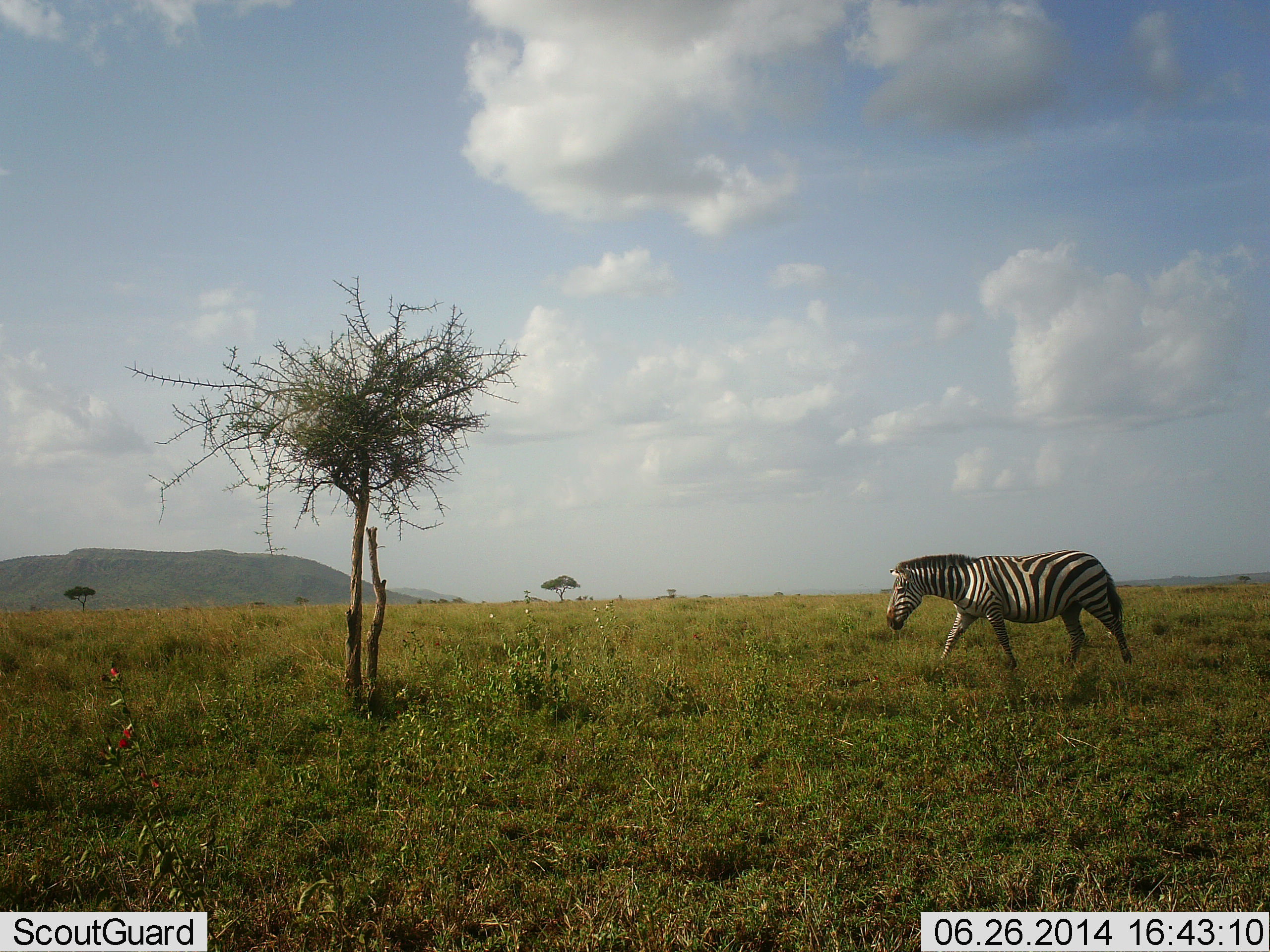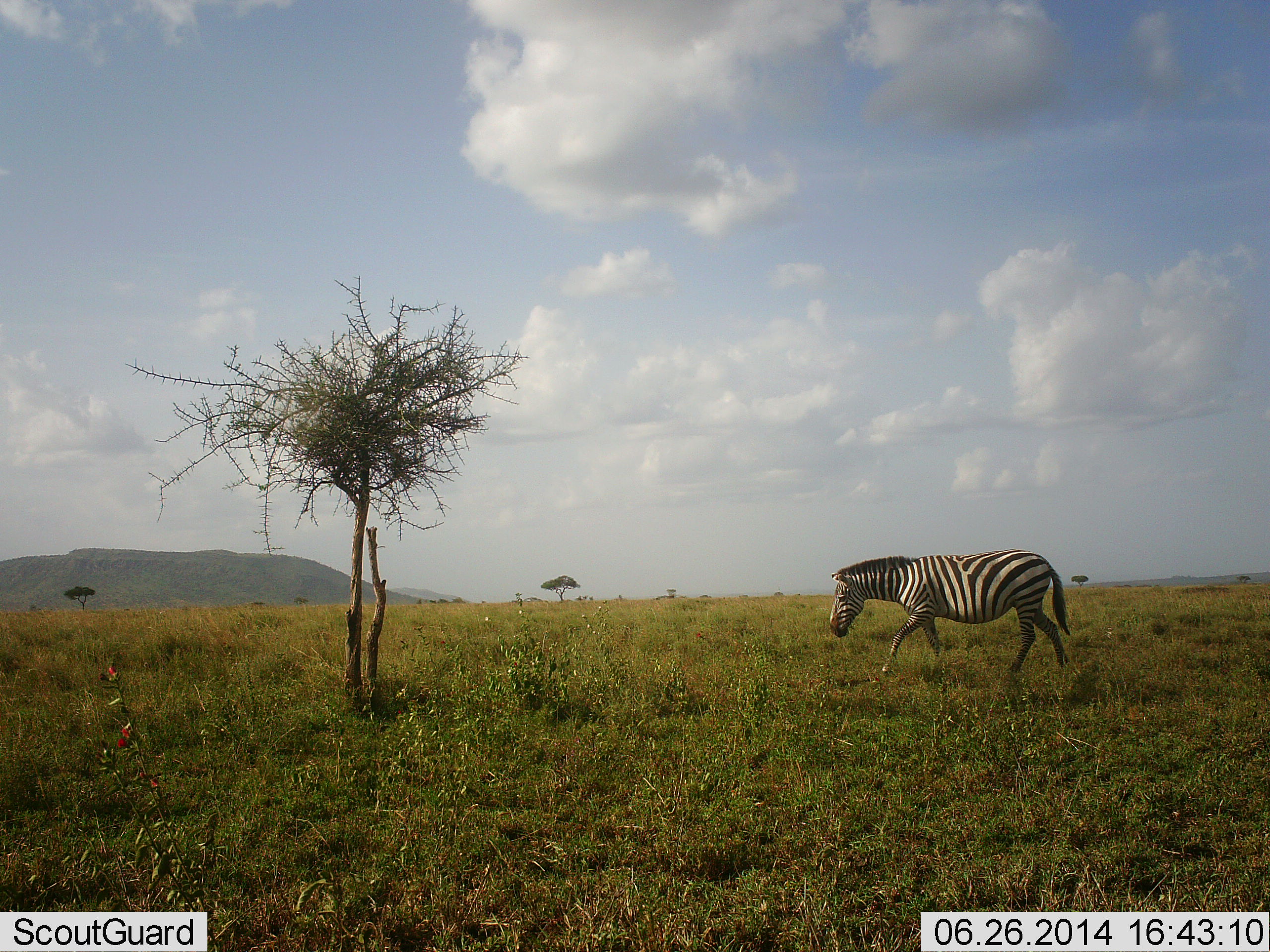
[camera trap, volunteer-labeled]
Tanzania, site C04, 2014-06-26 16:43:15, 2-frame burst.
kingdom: Animalia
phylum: Chordata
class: Mammalia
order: Perissodactyla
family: Equidae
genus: Equus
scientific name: Equus quagga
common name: plains zebra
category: zebra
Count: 1.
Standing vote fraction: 10%.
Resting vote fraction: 0%.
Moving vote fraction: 100%.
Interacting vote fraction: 0%.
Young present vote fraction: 0%.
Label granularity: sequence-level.